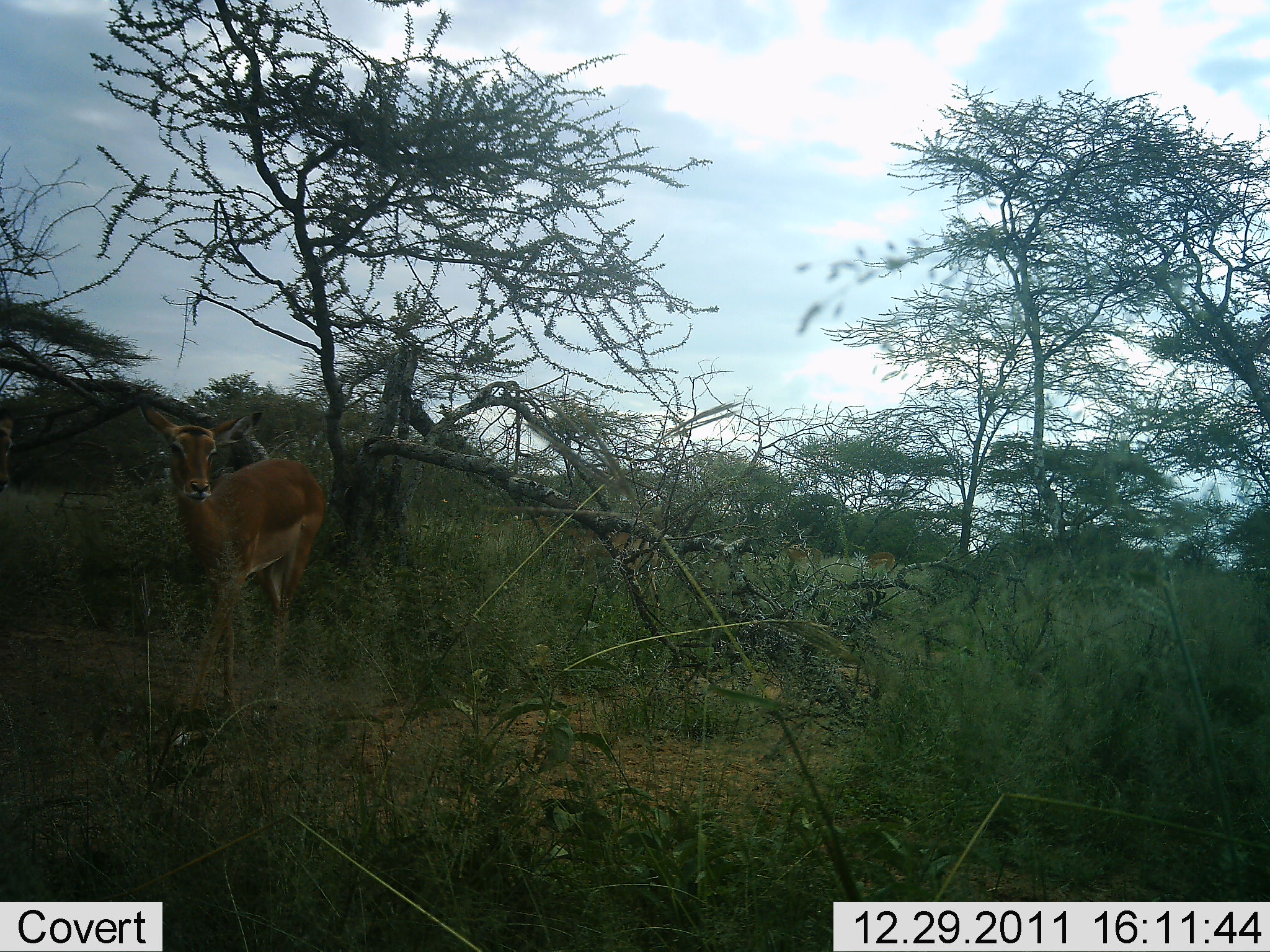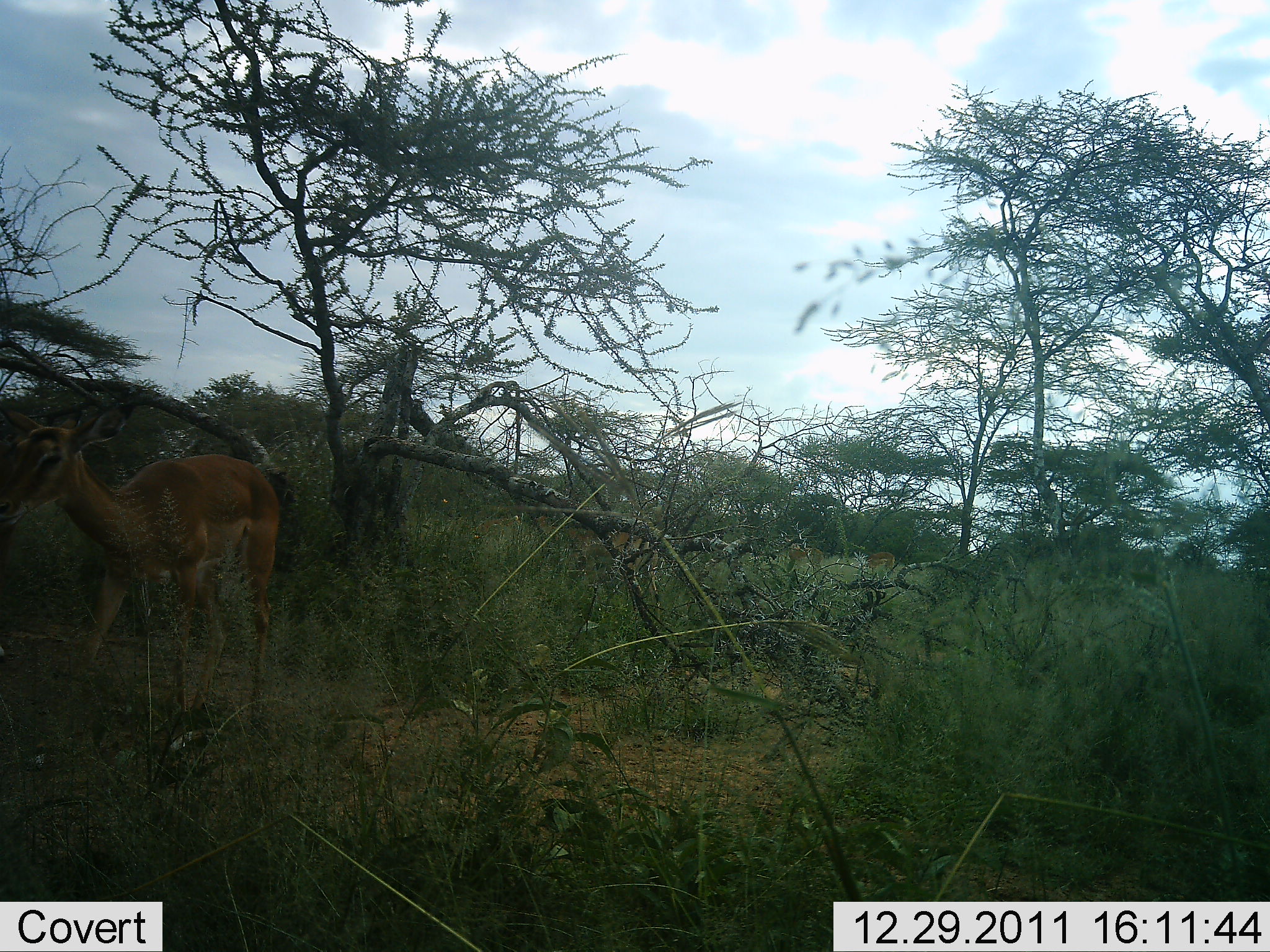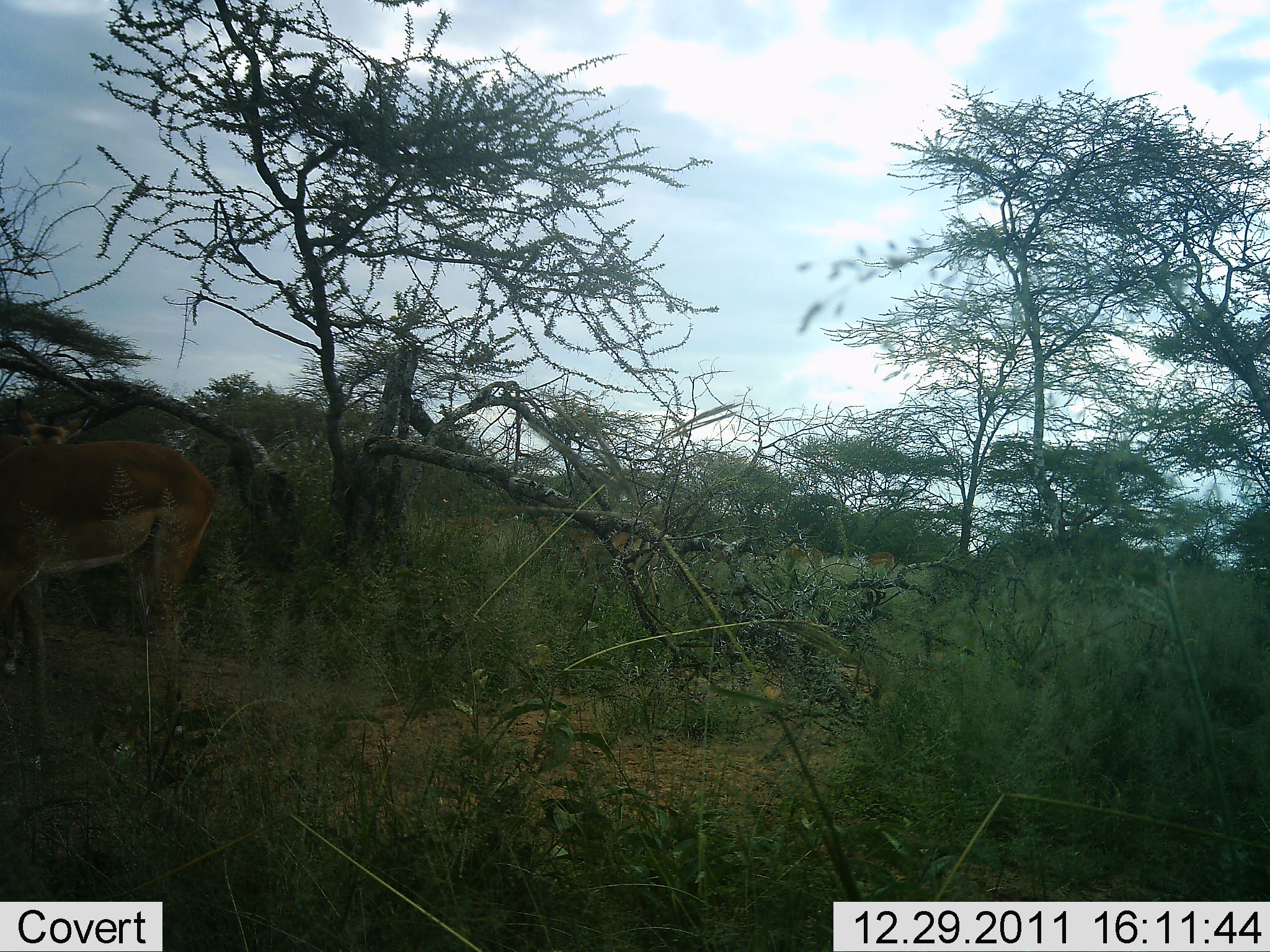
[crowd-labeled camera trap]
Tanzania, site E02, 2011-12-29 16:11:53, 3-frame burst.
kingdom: Animalia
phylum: Chordata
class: Mammalia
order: Artiodactyla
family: Bovidae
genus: Aepyceros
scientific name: Aepyceros melampus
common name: impala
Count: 1.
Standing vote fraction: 25%.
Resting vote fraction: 0%.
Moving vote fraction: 100%.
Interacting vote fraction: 0%.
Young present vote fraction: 0%.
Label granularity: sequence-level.